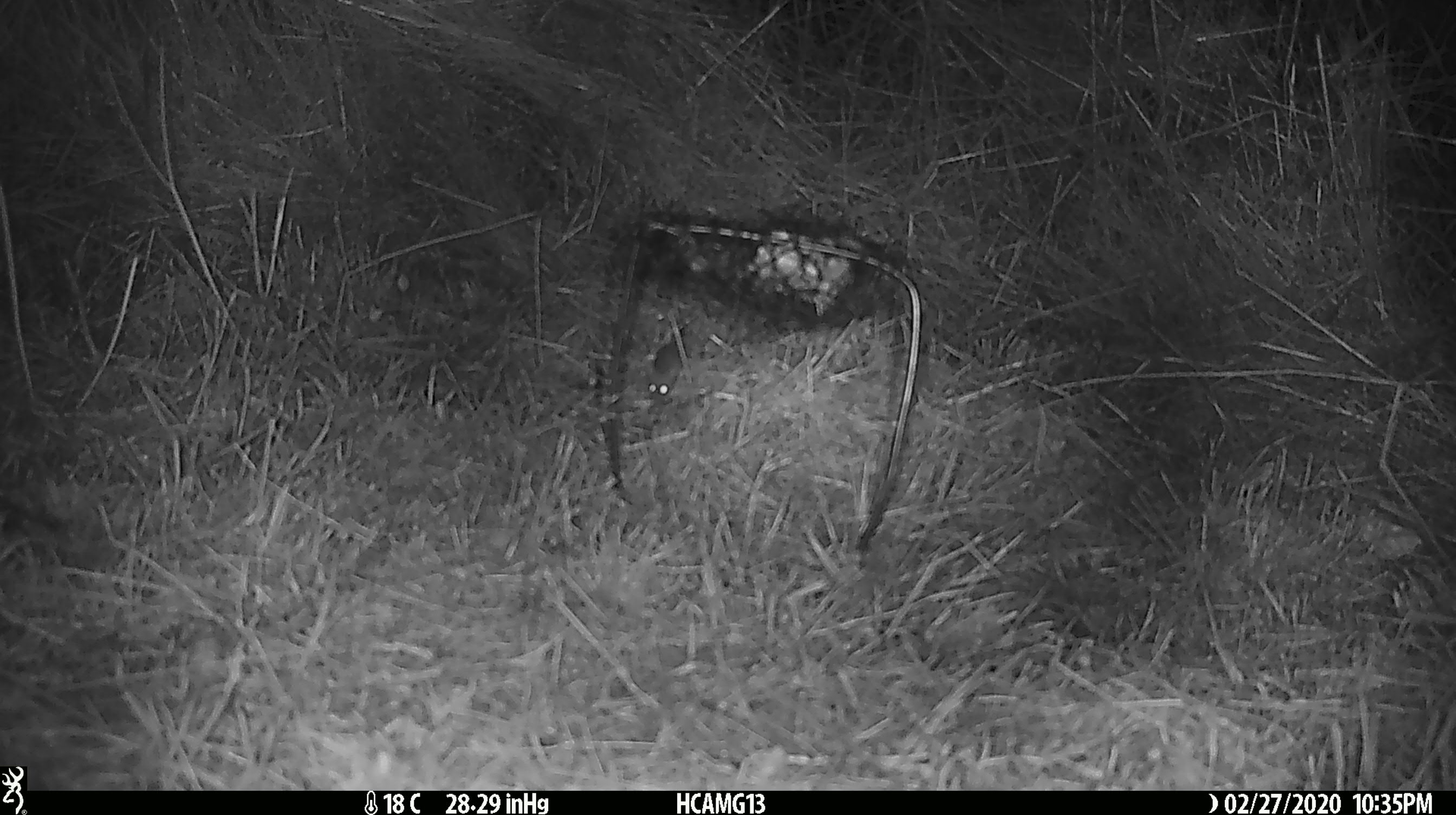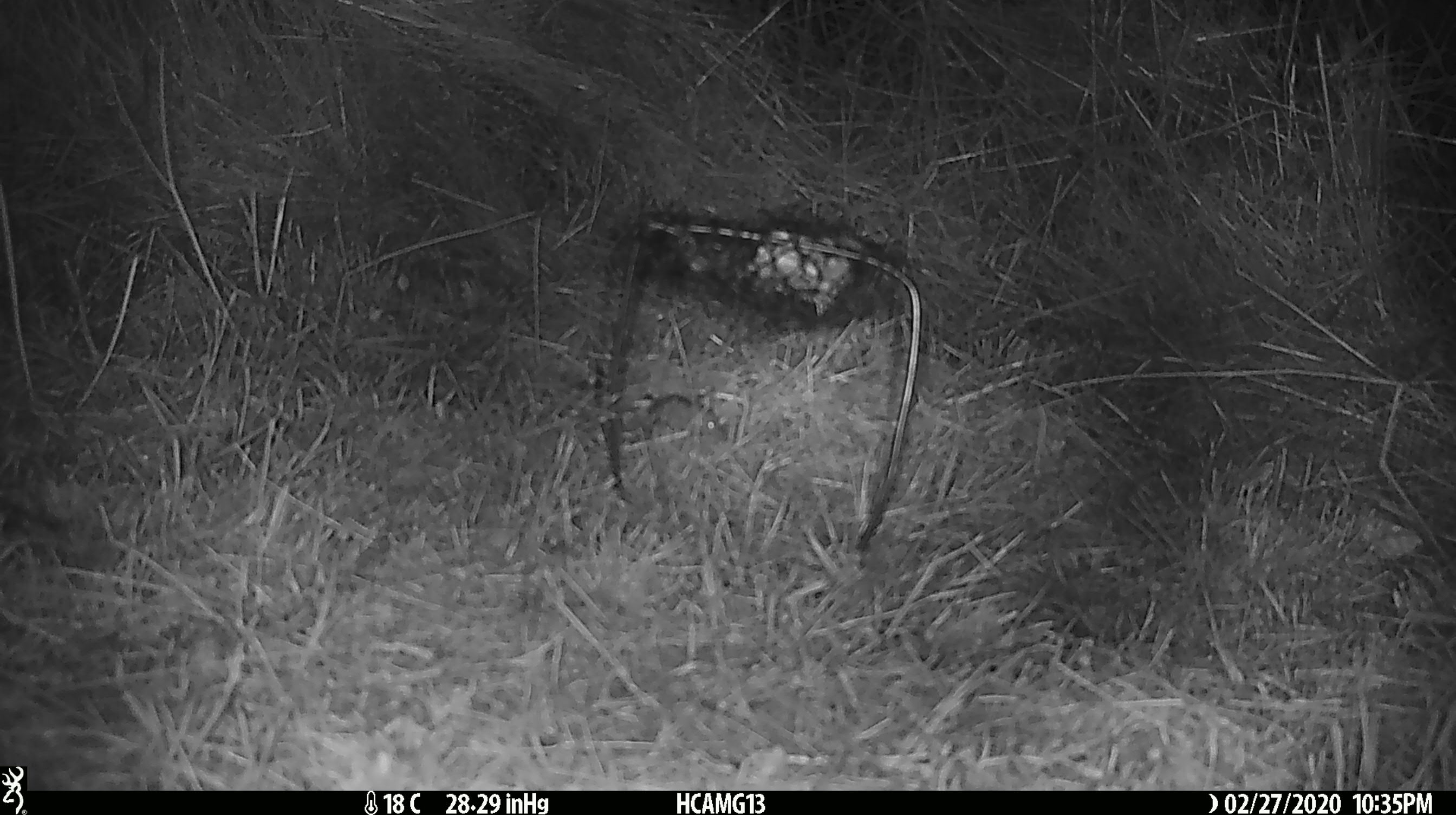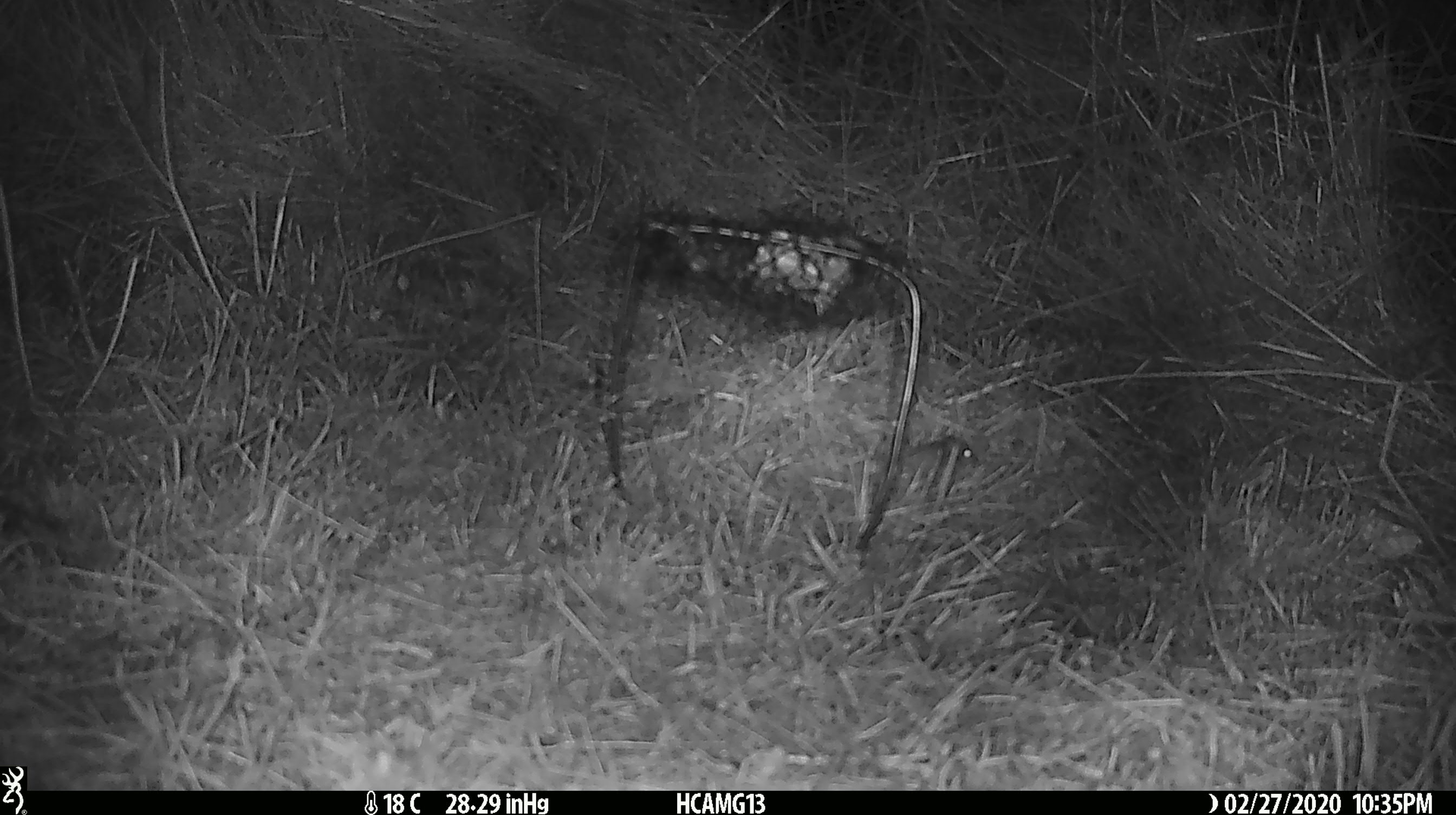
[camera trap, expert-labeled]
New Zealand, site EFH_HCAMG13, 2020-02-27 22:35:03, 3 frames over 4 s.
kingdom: Animalia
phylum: Chordata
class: Mammalia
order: Rodentia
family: Muridae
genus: Mus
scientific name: Mus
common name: mouse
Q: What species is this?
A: Mouse (Mus).